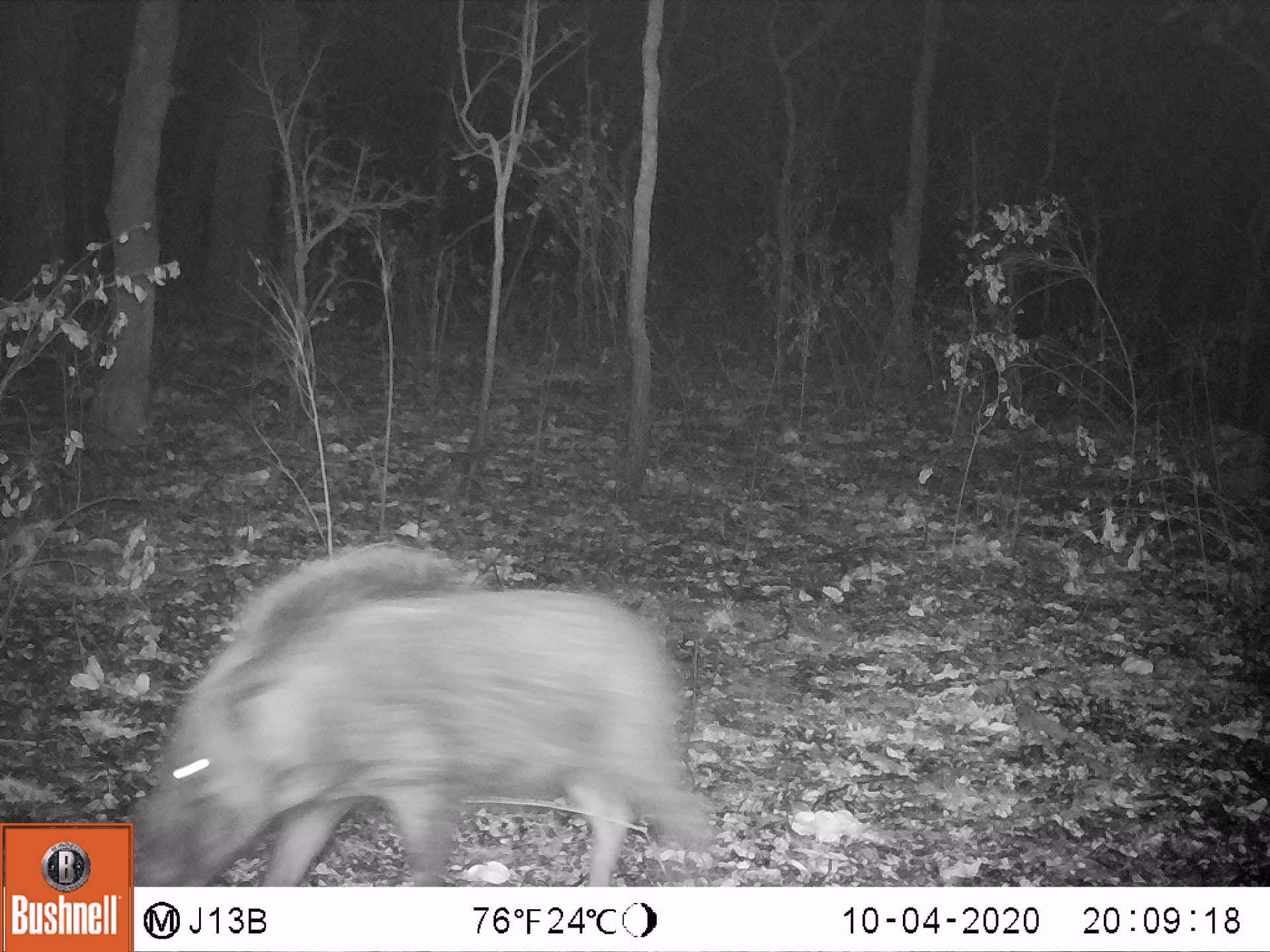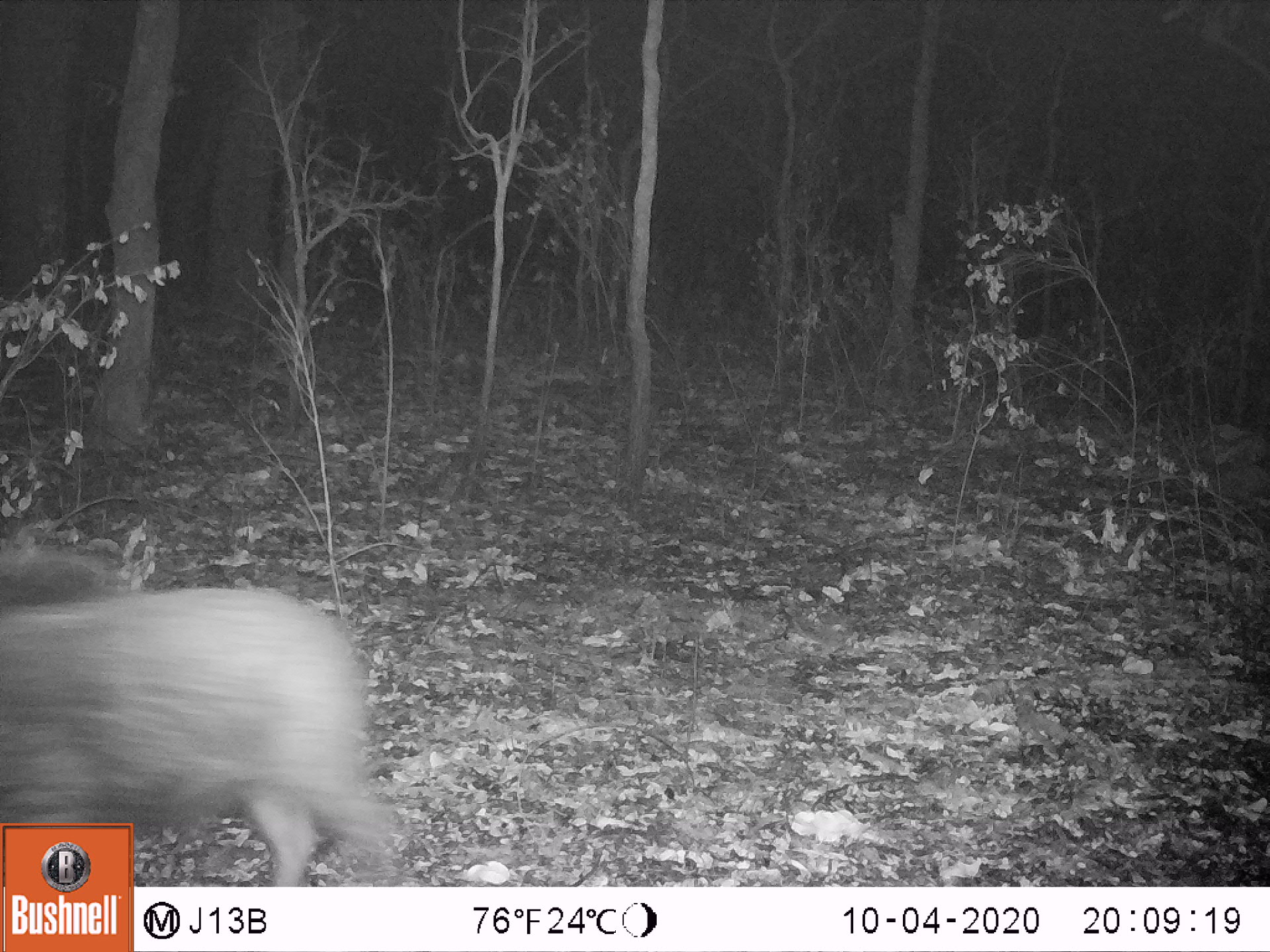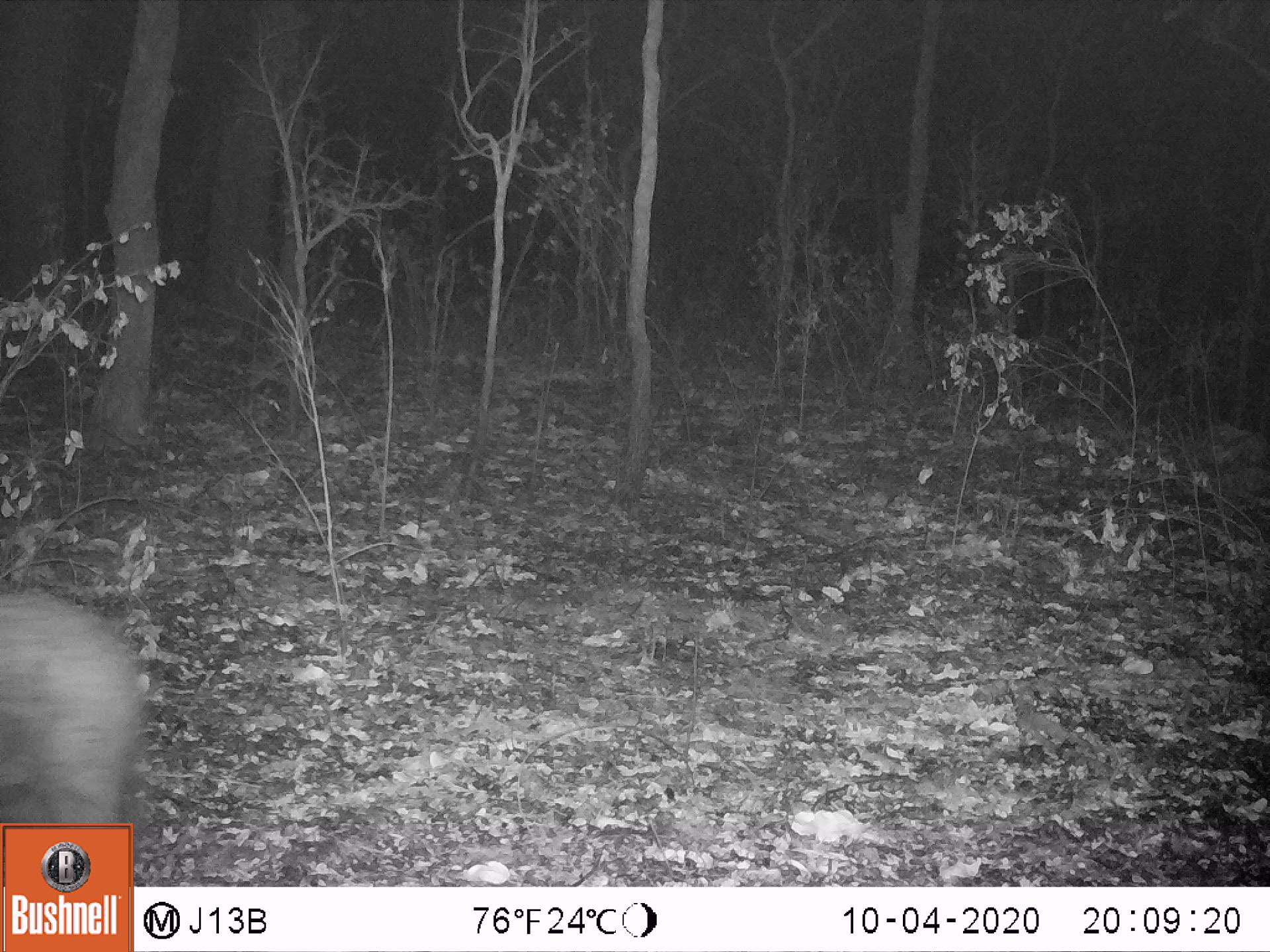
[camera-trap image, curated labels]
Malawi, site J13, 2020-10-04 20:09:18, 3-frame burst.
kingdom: Animalia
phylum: Chordata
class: Mammalia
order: Artiodactyla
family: Suidae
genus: Potamochoerus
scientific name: Potamochoerus larvatus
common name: bushpig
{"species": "bushpig (Potamochoerus larvatus)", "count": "1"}